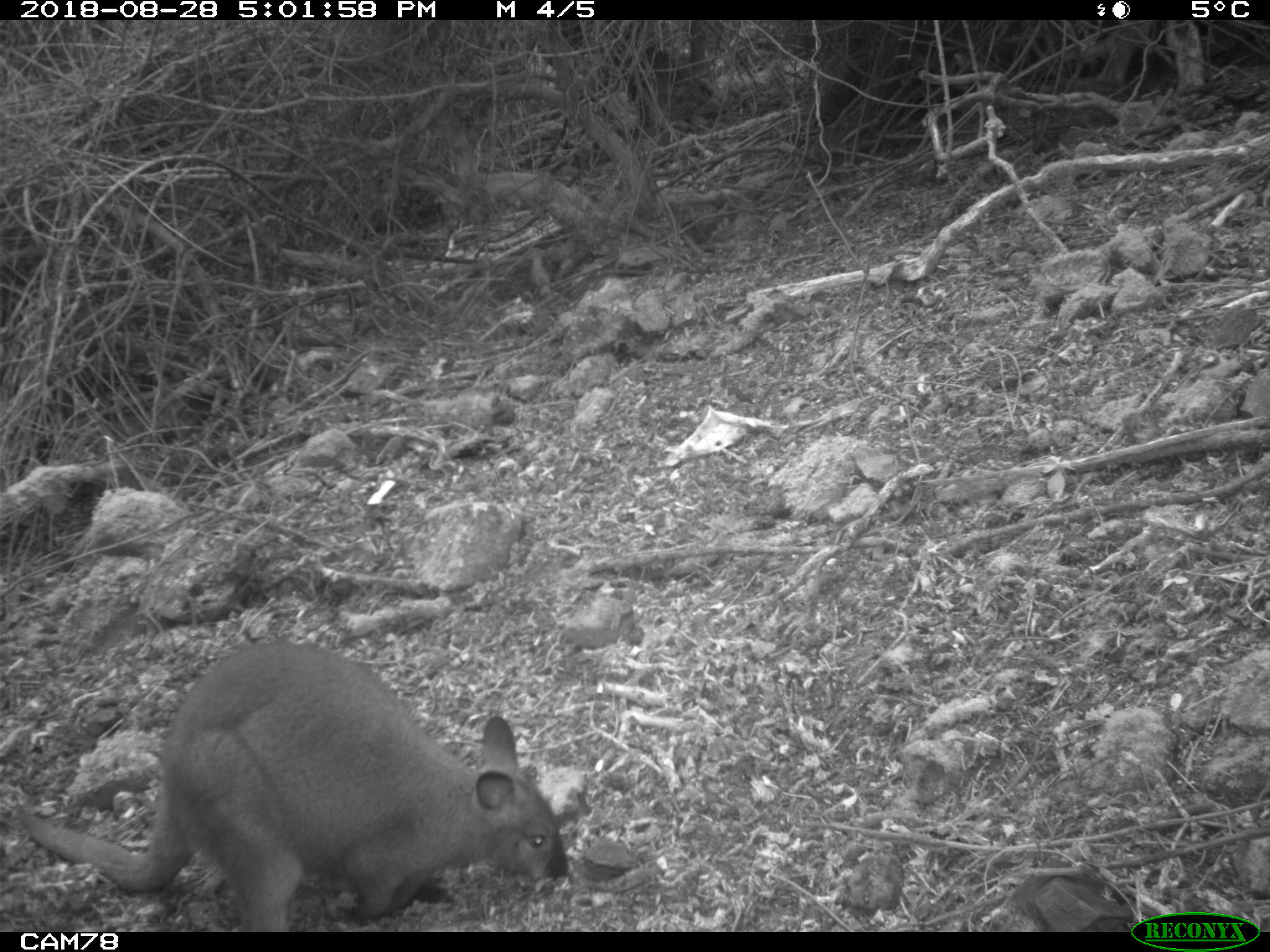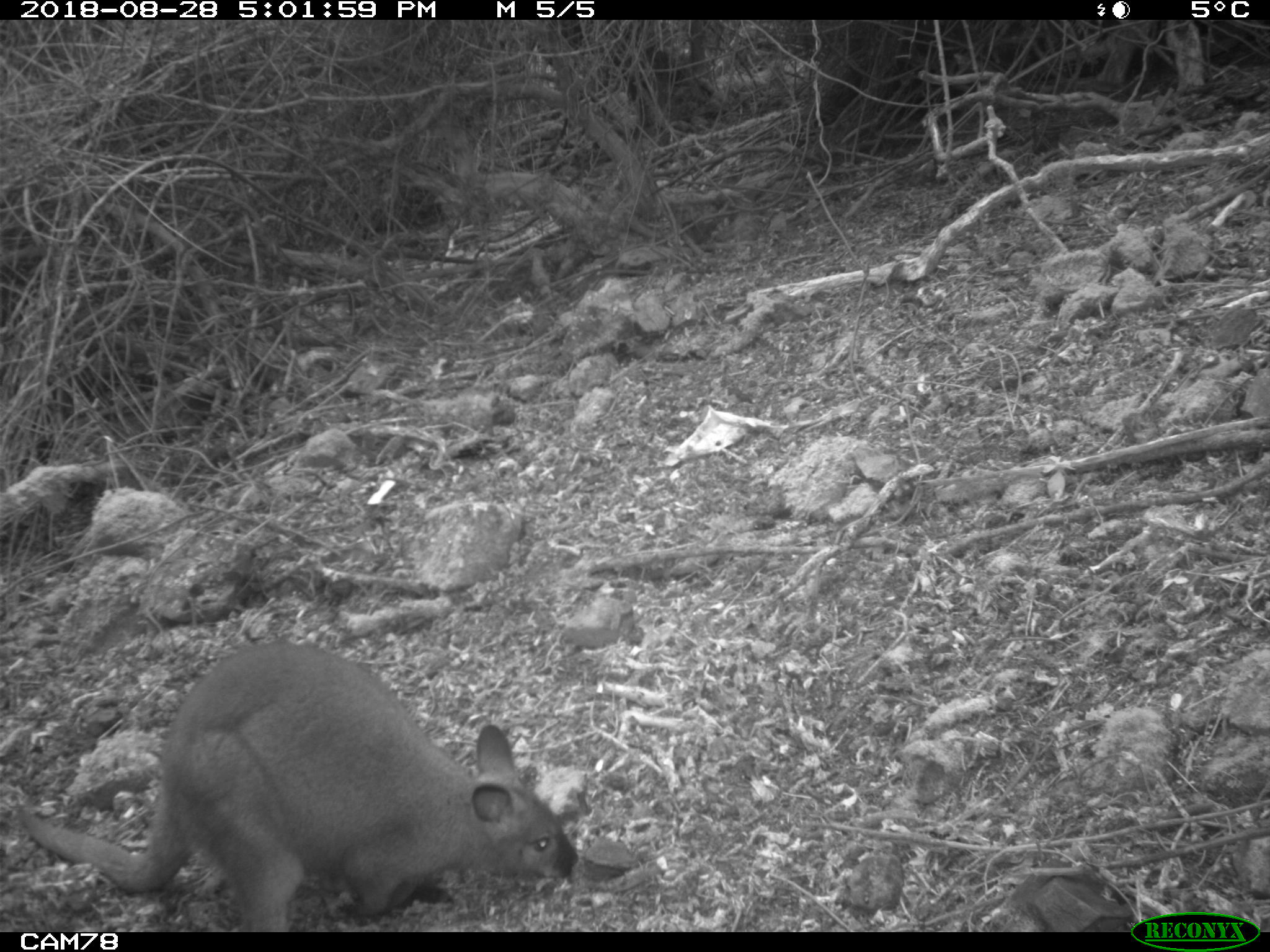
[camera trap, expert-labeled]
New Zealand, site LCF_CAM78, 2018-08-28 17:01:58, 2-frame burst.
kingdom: Animalia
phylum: Chordata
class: Mammalia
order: Diprotodontia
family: Macropodidae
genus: Notamacropus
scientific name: Notamacropus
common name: wallaby